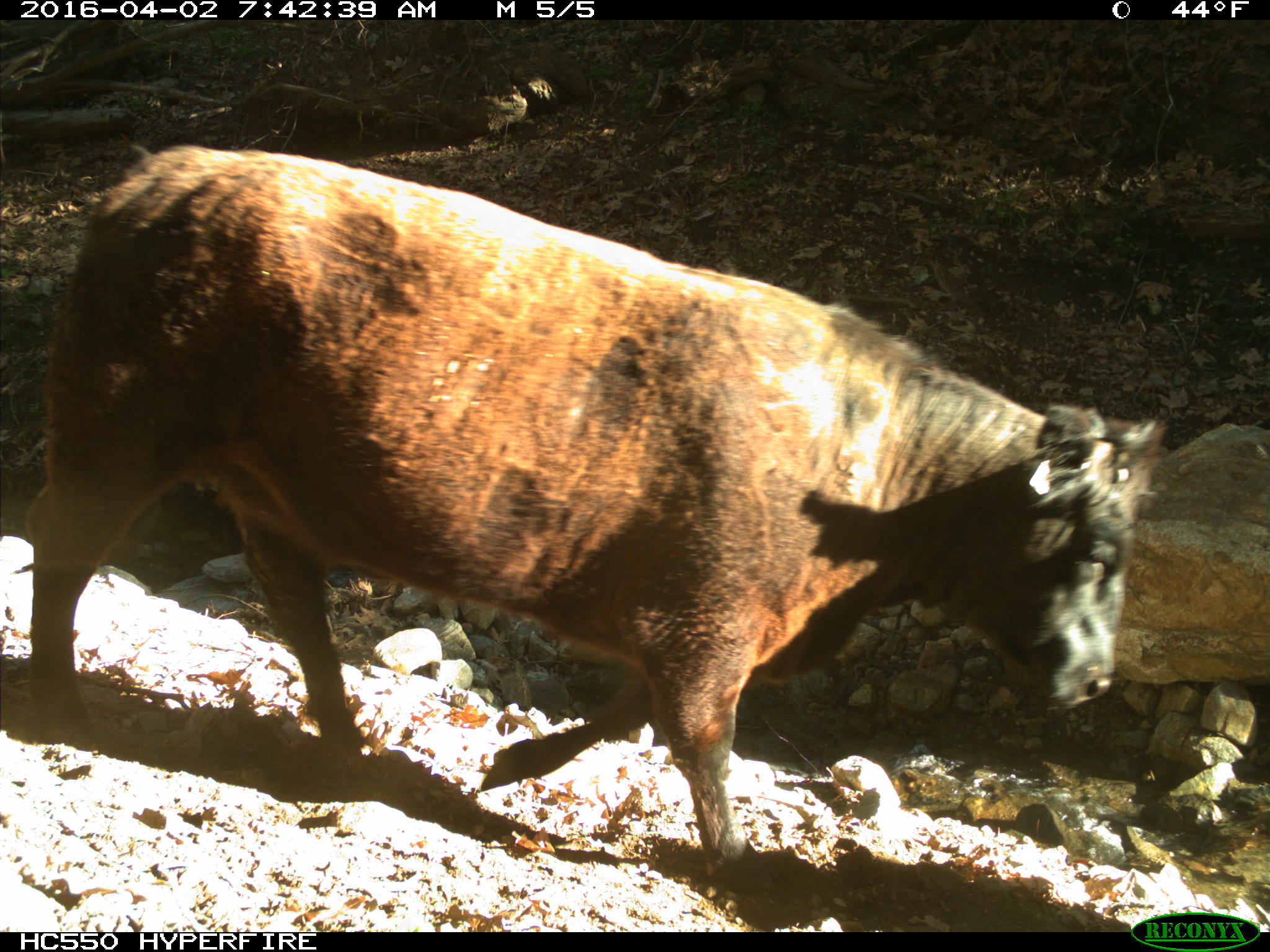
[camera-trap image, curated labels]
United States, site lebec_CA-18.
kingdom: Animalia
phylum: Chordata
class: Mammalia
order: Artiodactyla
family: Bovidae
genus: Bos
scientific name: Bos taurus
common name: domestic cow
Bos taurus (domestic cow).